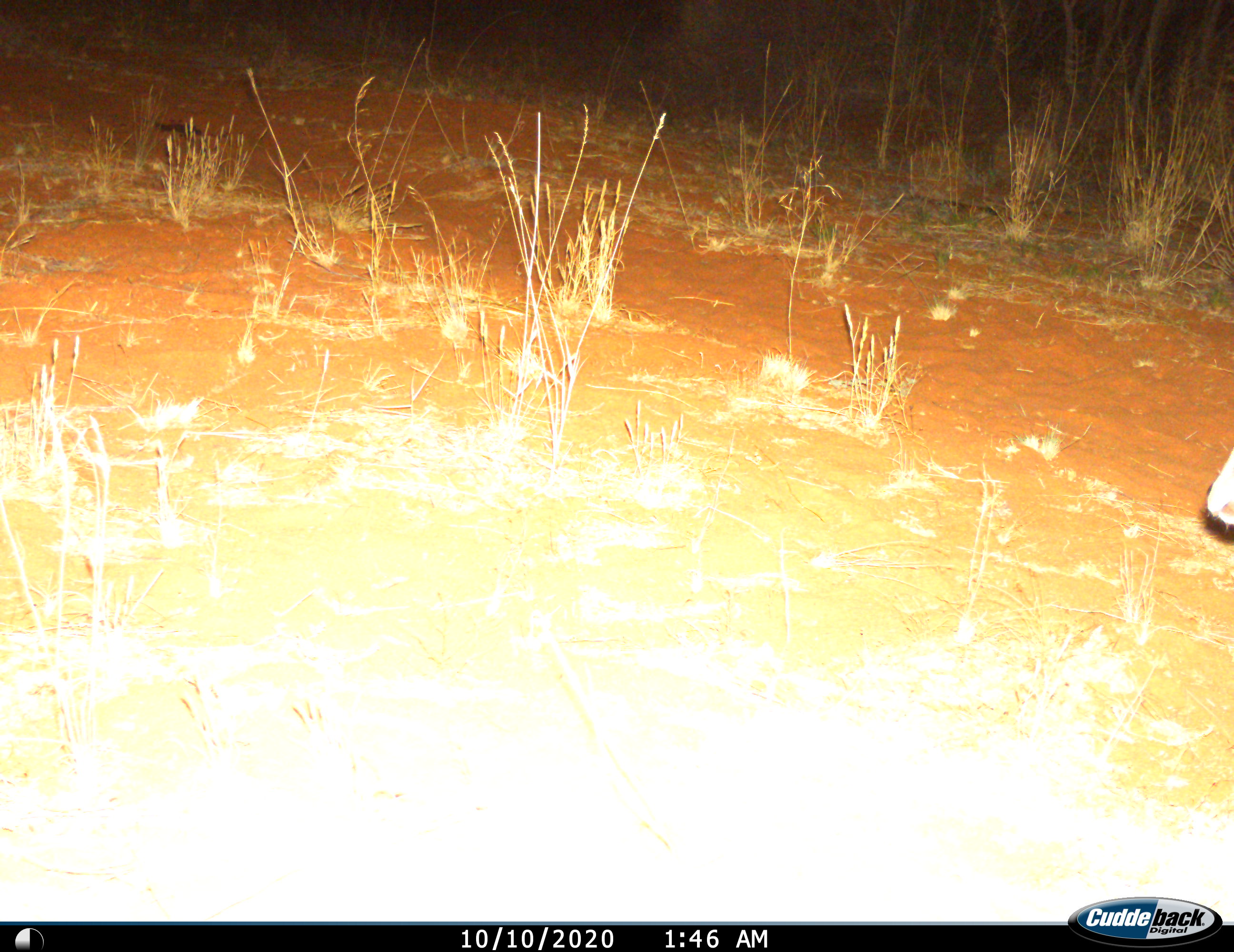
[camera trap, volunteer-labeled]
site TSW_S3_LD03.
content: unidentified animal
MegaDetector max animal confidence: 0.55